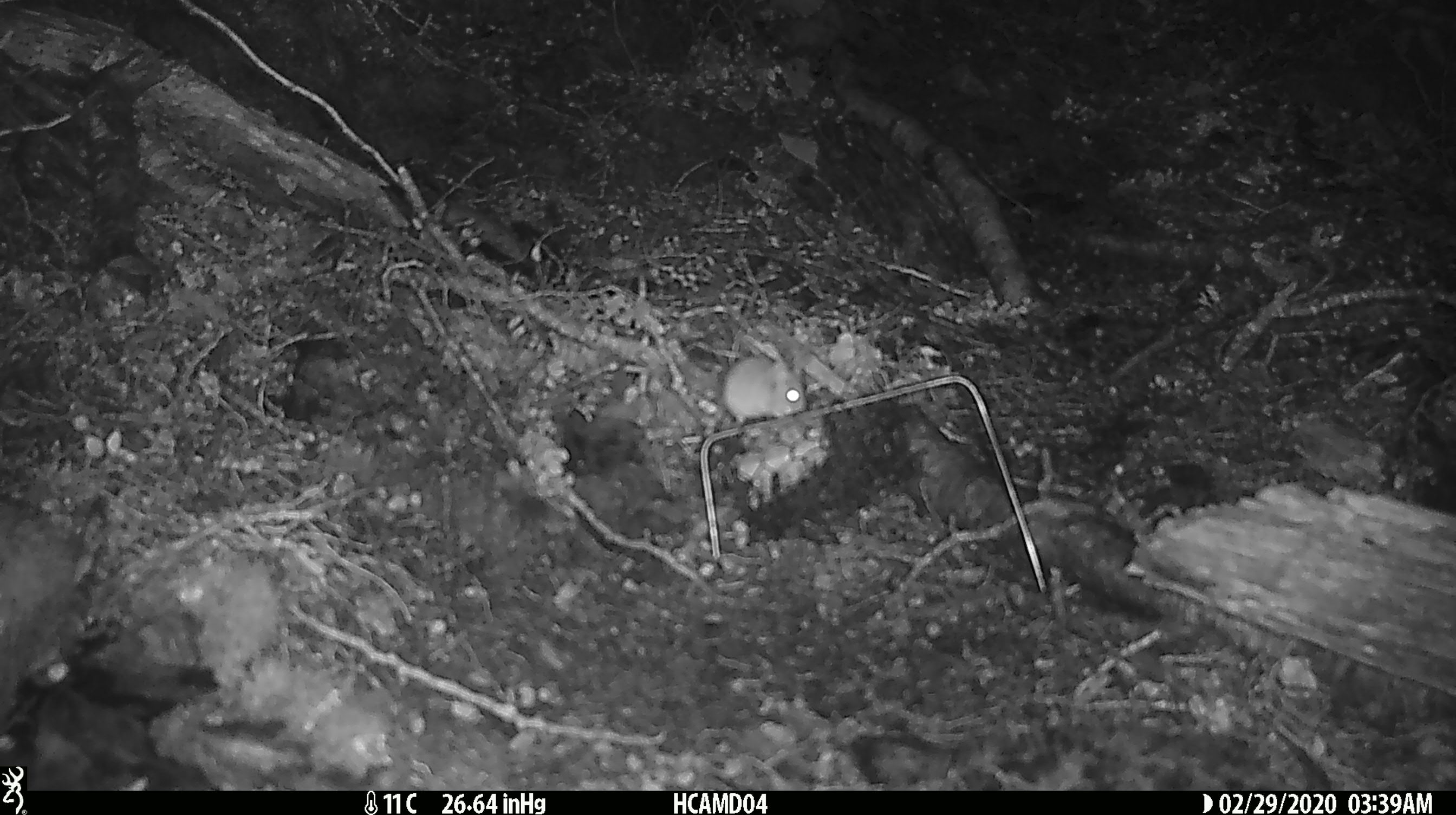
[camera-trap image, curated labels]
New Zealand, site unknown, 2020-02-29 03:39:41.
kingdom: Animalia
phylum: Chordata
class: Mammalia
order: Rodentia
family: Muridae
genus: Mus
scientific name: Mus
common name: mouse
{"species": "mouse (Mus)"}